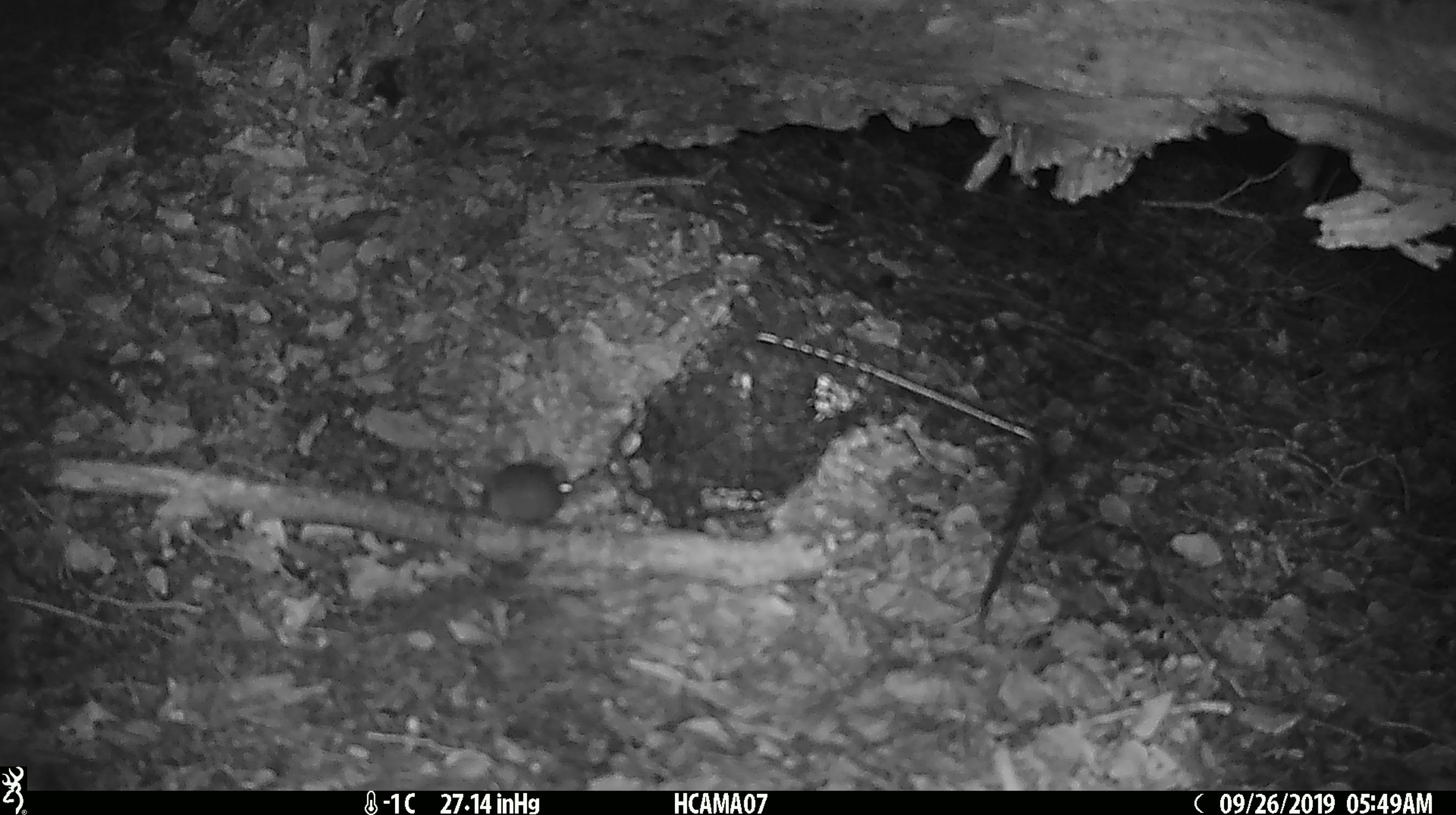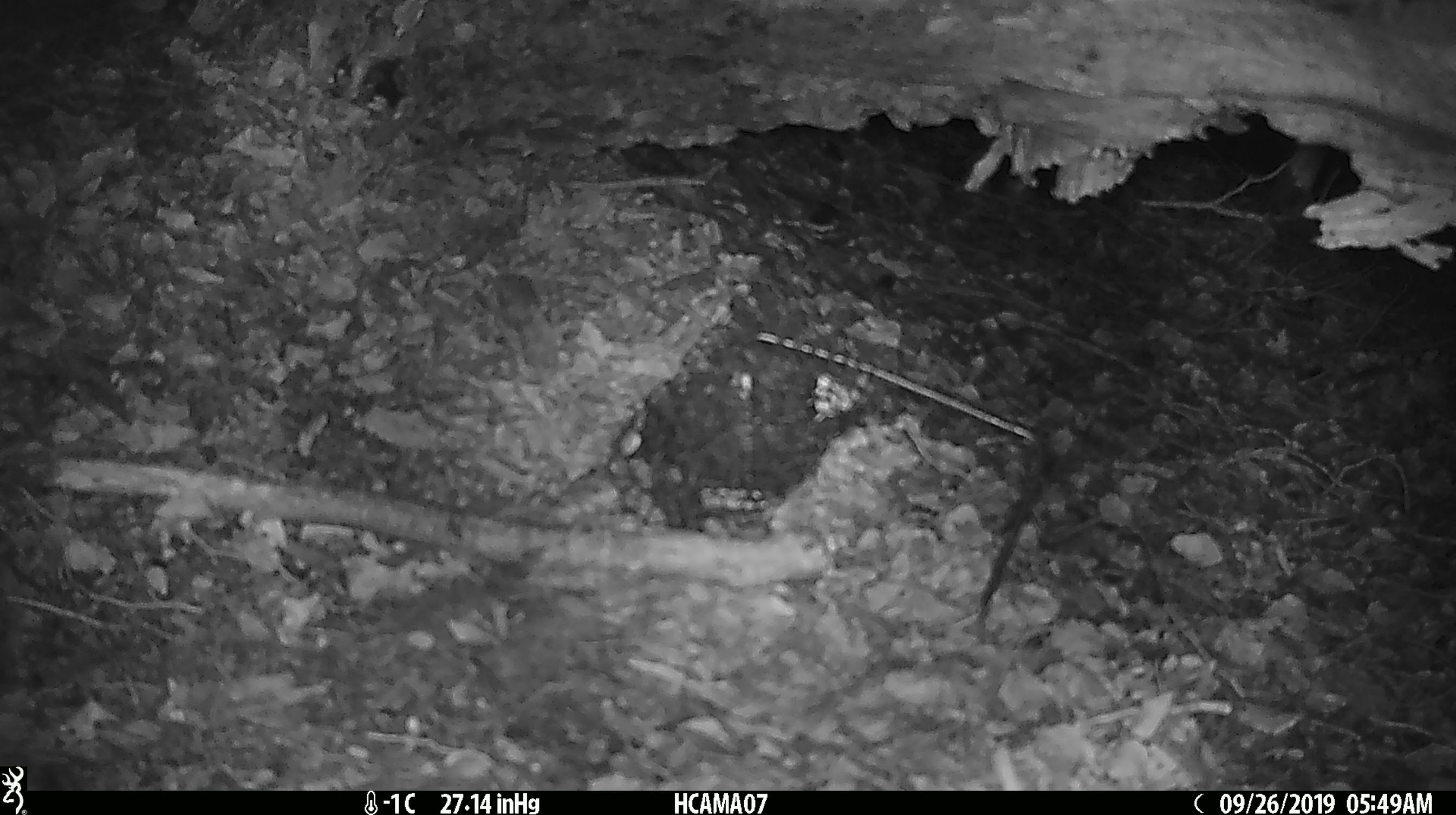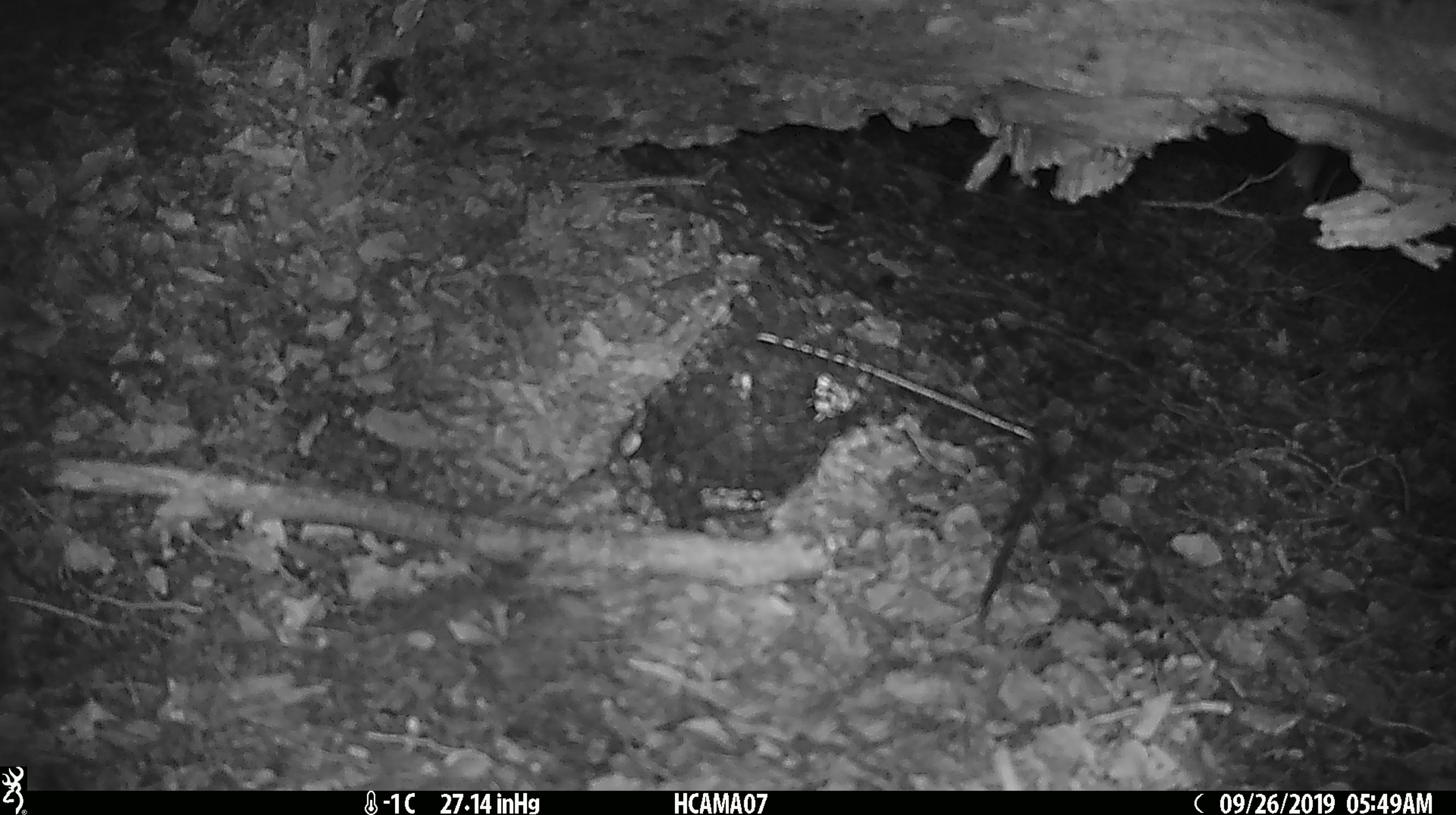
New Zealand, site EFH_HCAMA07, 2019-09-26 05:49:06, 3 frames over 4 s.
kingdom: Animalia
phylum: Chordata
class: Mammalia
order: Rodentia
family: Muridae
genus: Mus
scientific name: Mus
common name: mouse